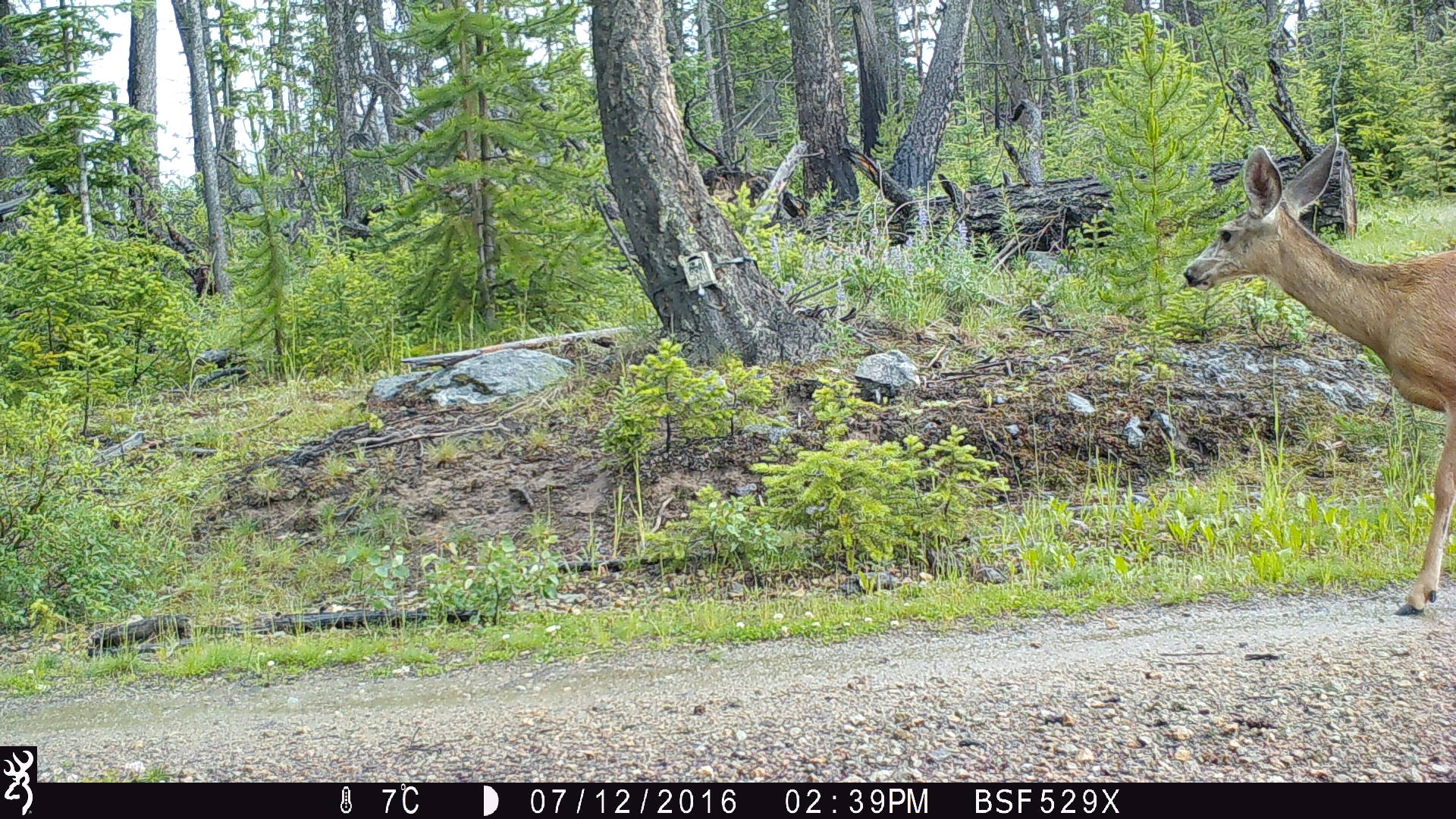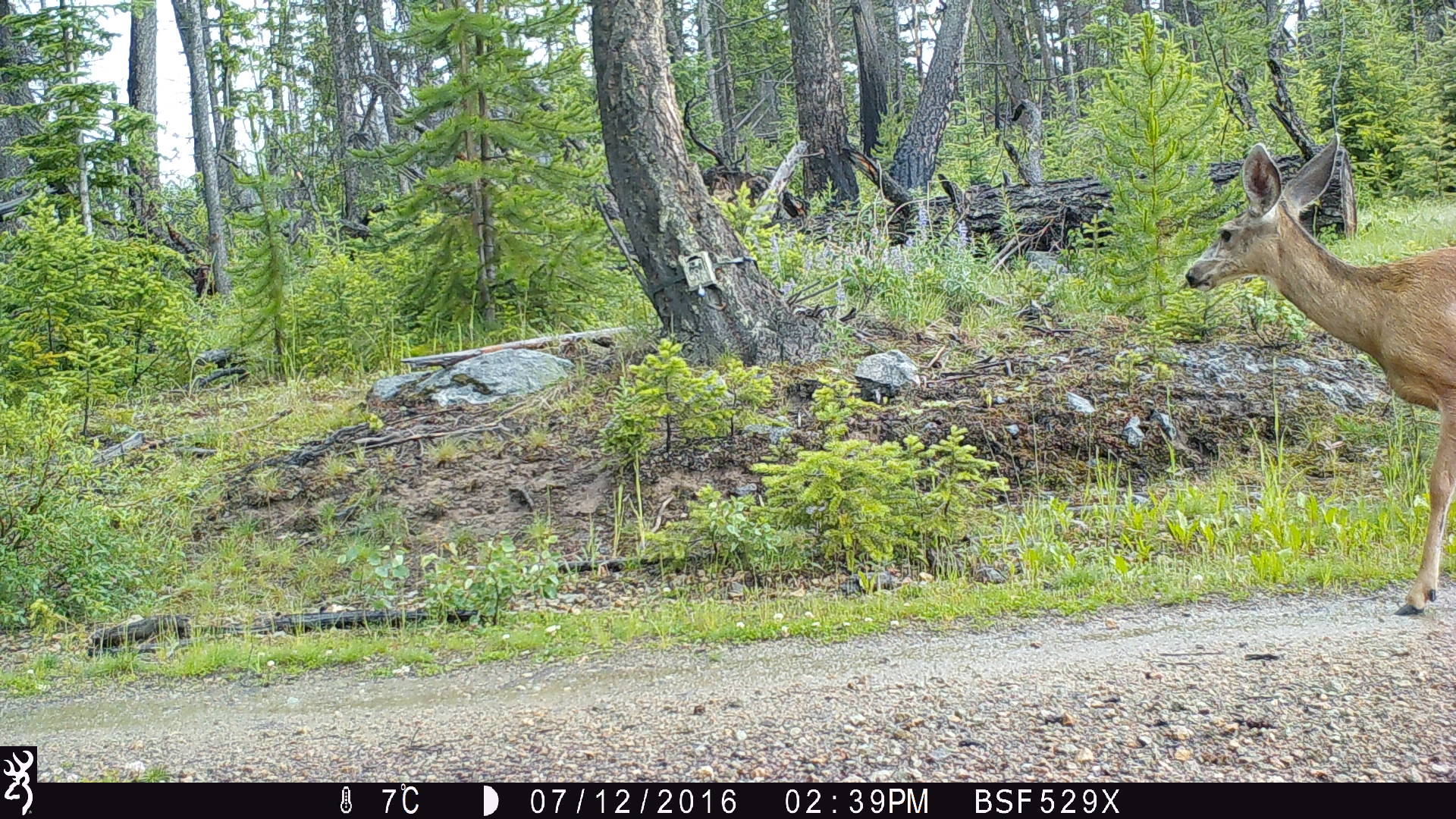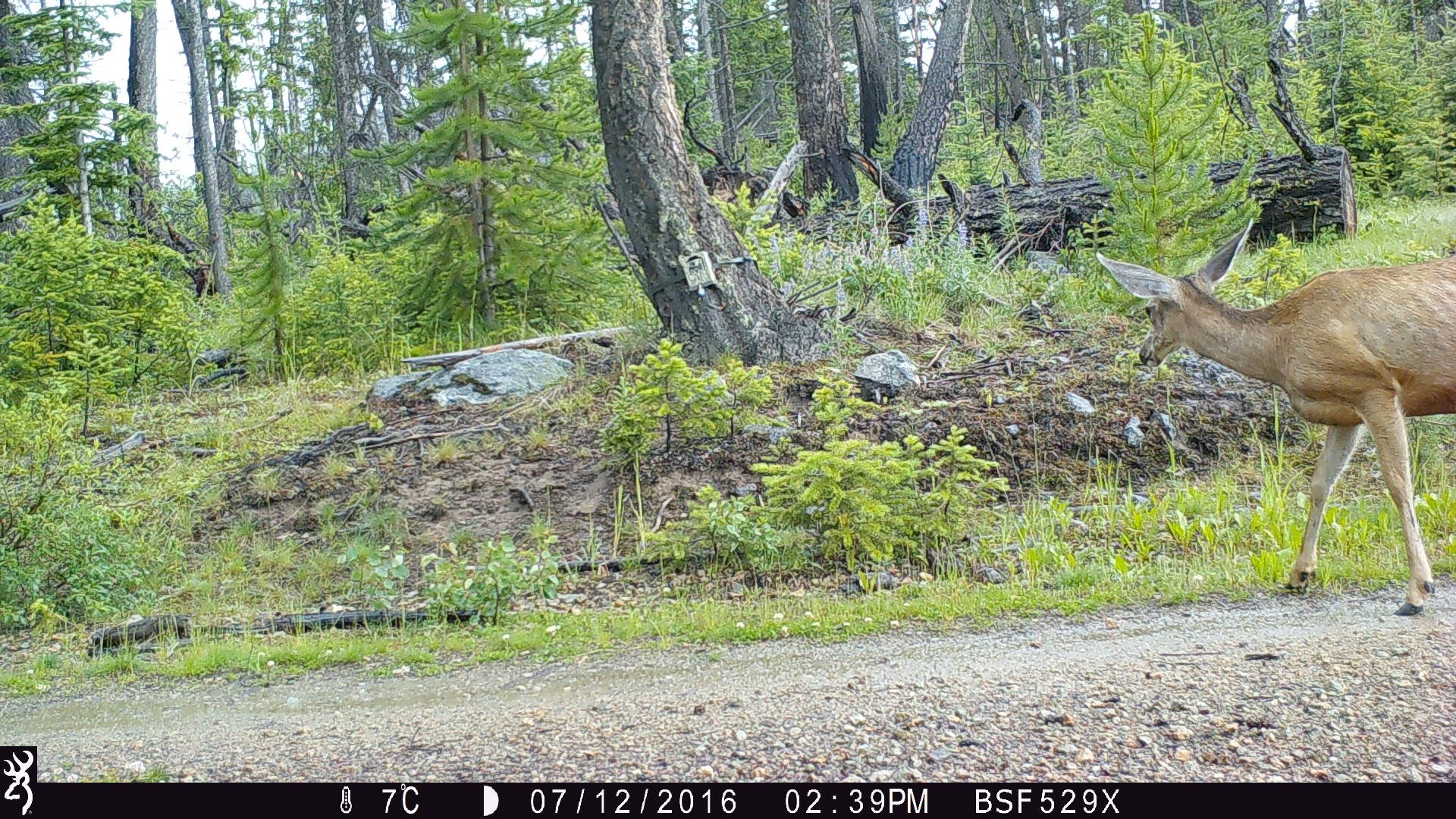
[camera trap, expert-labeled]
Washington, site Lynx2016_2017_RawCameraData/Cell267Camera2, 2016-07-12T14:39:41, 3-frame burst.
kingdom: Animalia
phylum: Chordata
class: Mammalia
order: Artiodactyla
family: Cervidae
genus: Odocoileus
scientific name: Odocoileus hemionus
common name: mule deer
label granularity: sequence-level